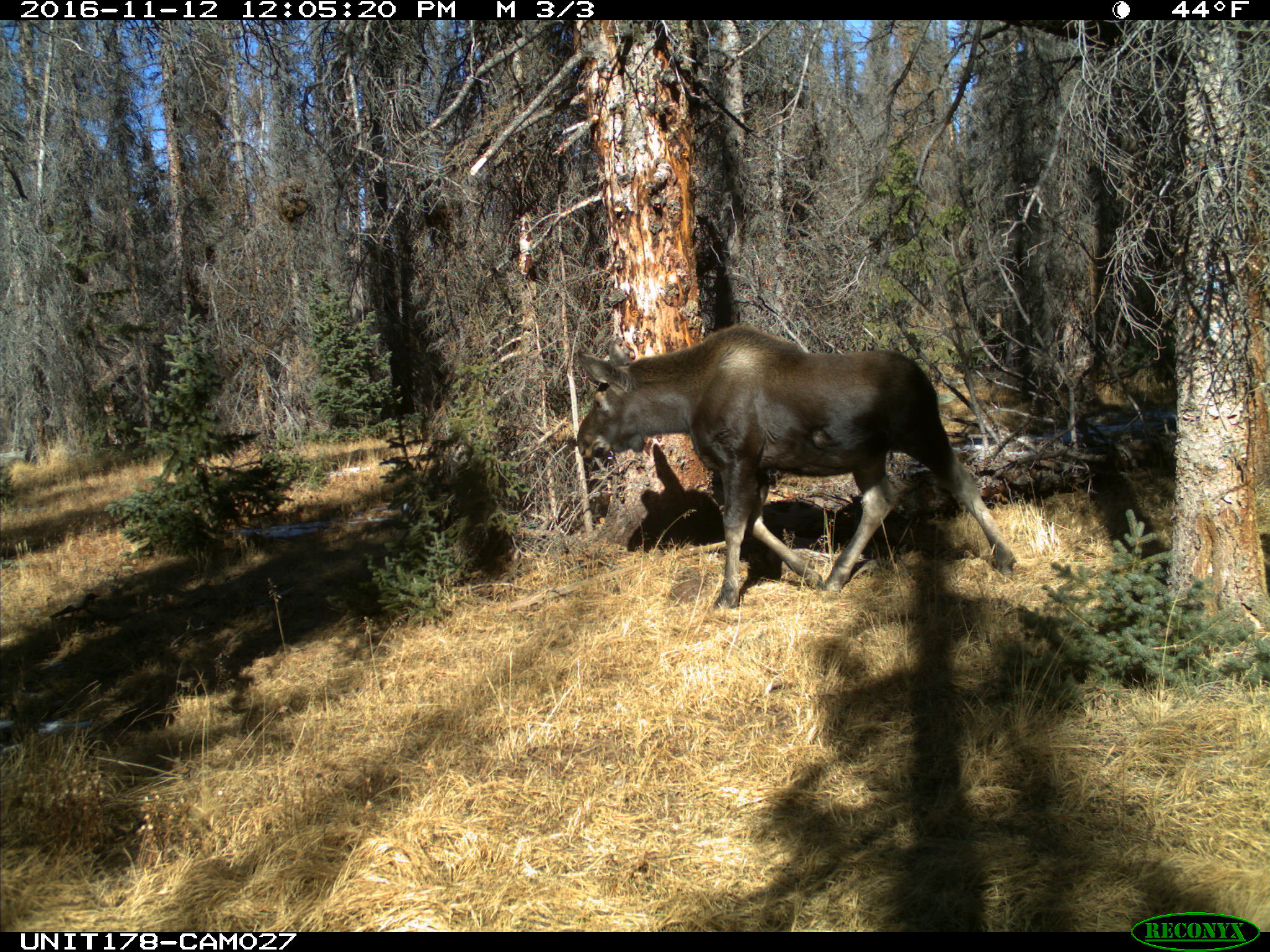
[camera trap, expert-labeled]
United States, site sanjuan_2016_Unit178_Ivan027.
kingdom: Animalia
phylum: Chordata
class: Mammalia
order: Artiodactyla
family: Cervidae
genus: Alces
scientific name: Alces alces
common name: moose